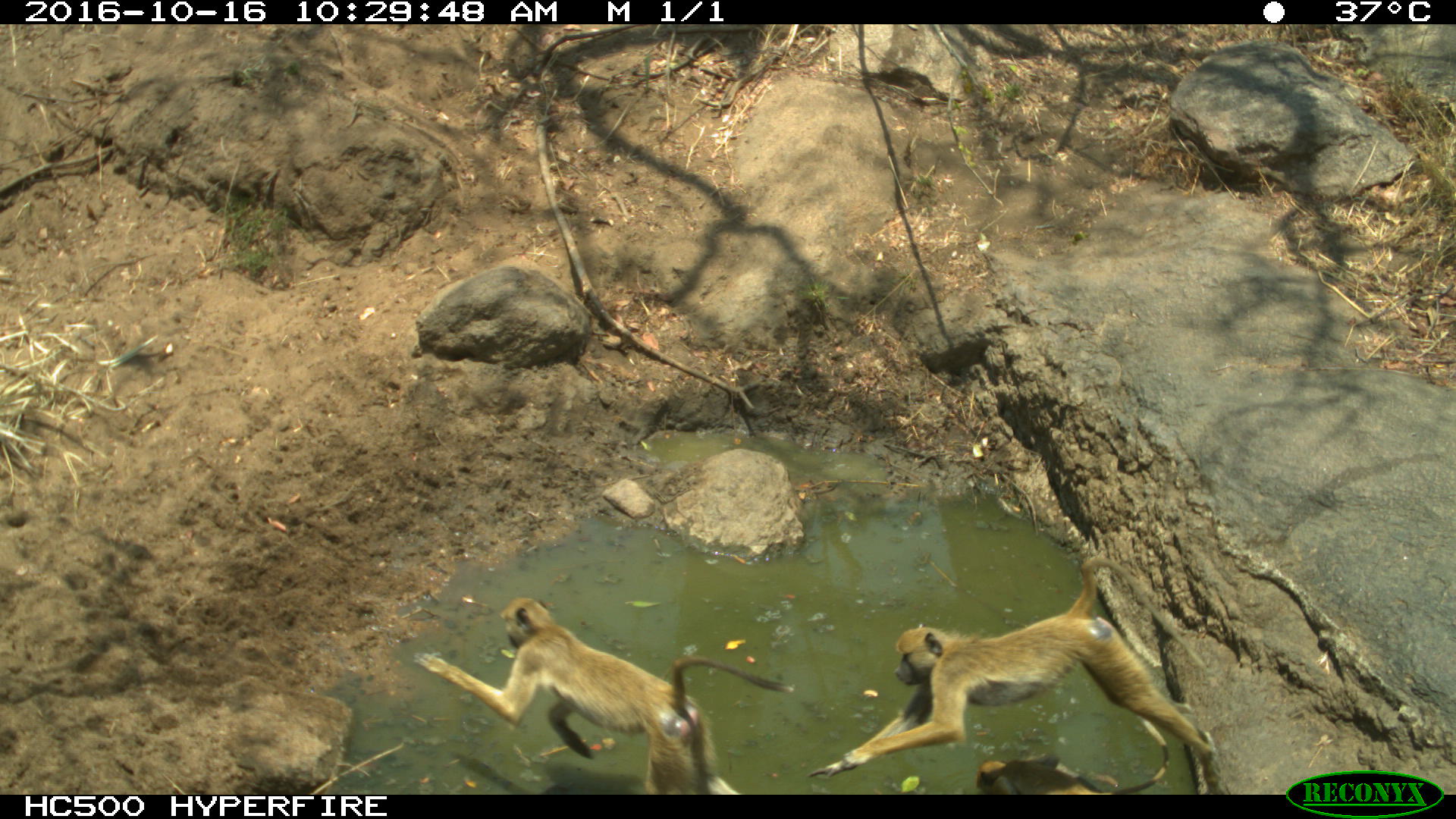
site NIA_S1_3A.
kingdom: Animalia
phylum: Chordata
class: Mammalia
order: Primates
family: Cercopithecidae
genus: Papio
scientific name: Papio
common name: baboon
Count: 2.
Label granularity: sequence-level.